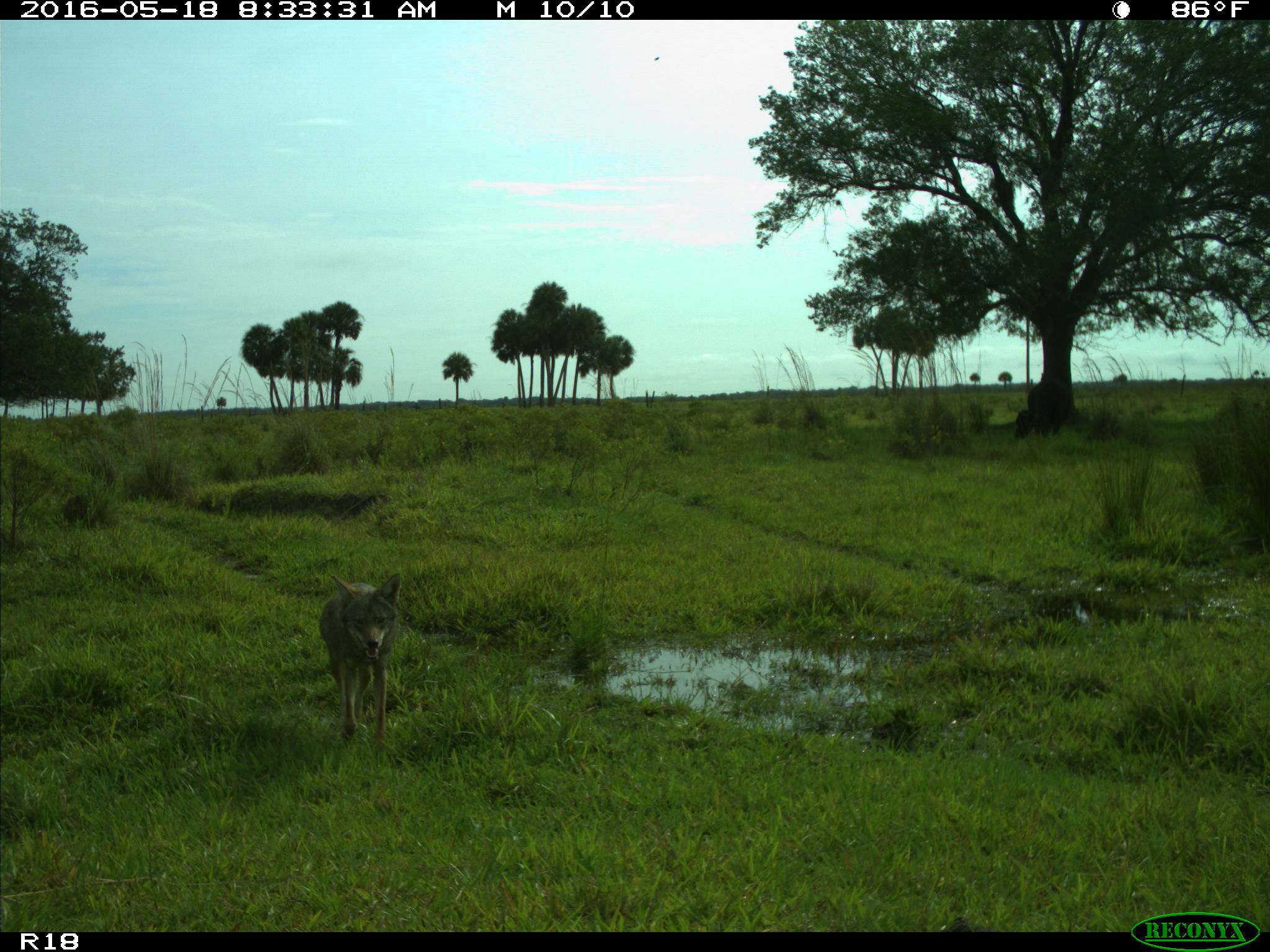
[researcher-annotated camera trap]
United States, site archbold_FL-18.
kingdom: Animalia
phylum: Chordata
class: Mammalia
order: Carnivora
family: Canidae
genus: Canis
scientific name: Canis latrans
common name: coyote